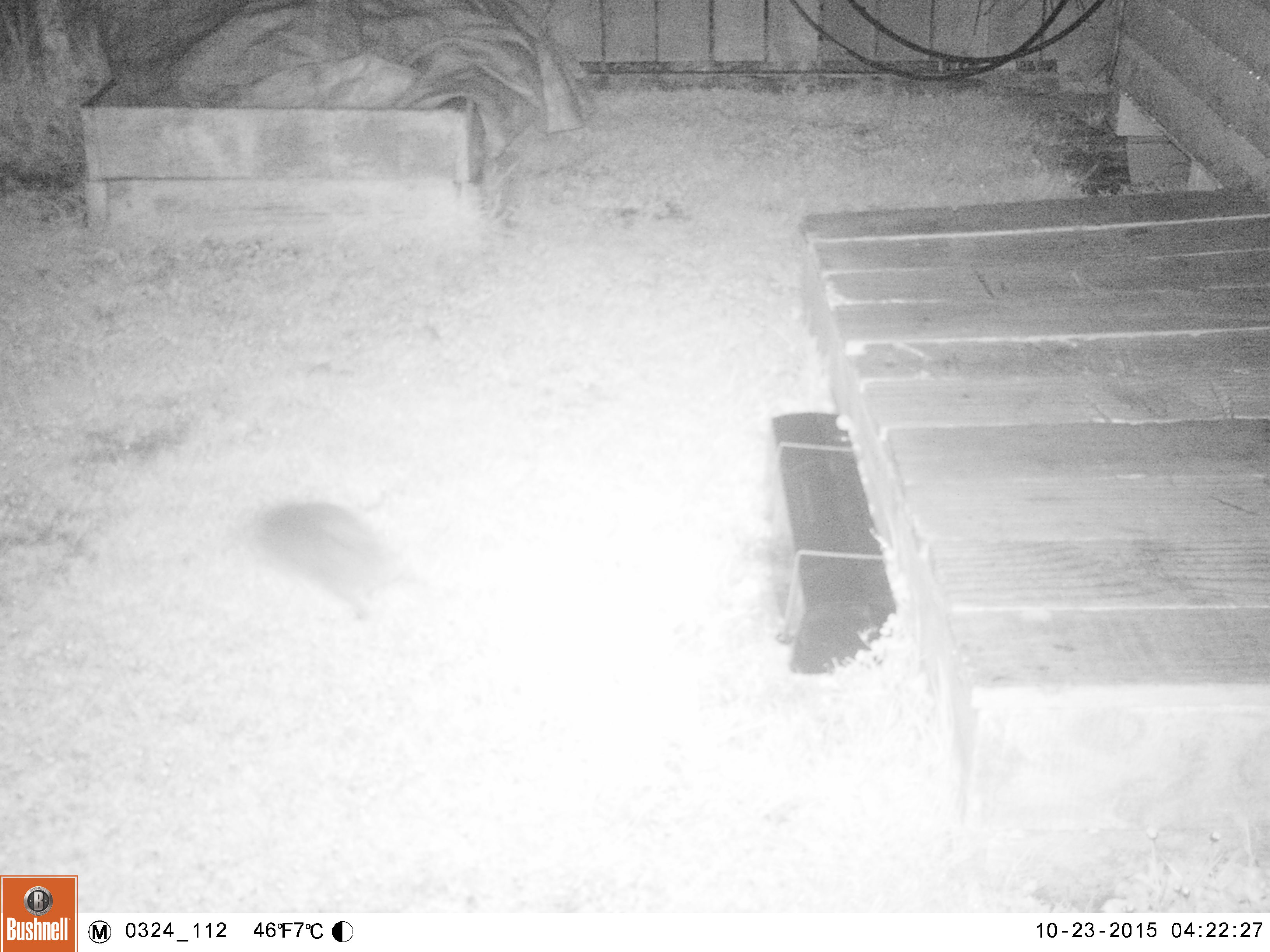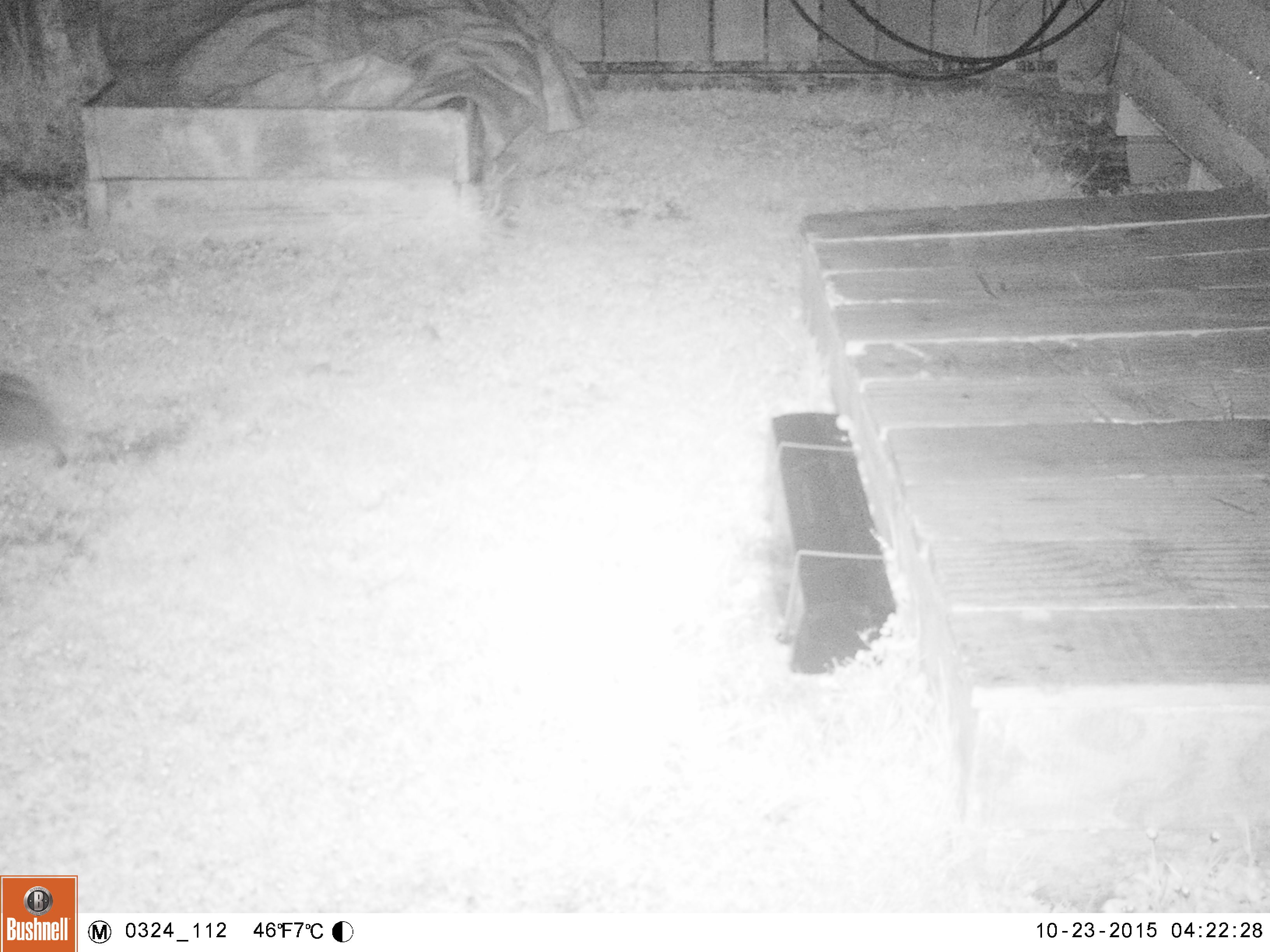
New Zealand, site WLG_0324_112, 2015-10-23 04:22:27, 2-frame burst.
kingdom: Animalia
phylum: Chordata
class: Mammalia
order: Eulipotyphla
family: Erinaceidae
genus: Erinaceus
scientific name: Erinaceus europaeus europaeus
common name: european hedgehog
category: hedgehog